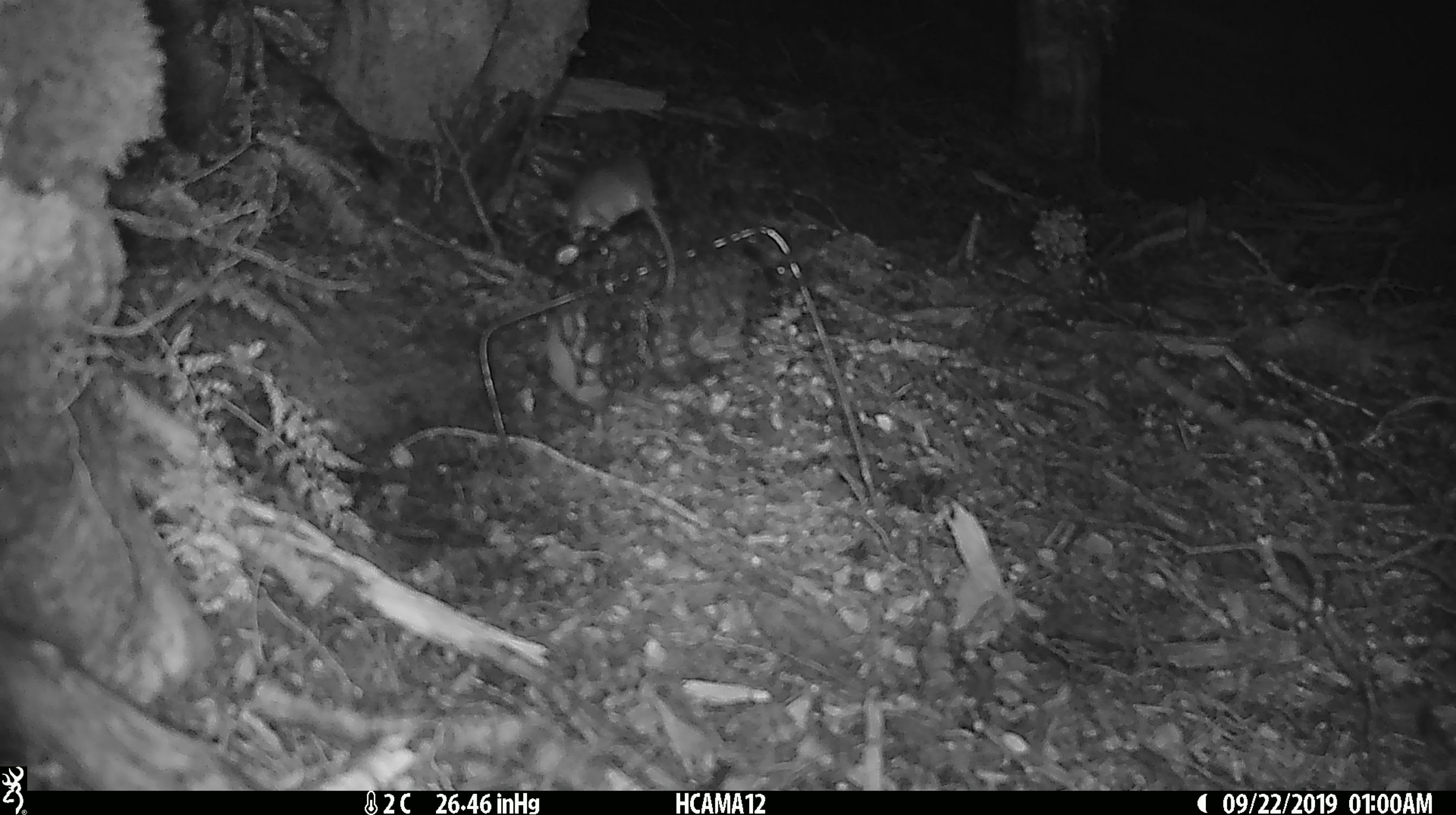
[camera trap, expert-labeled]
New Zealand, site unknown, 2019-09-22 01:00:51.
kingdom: Animalia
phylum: Chordata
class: Mammalia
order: Rodentia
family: Muridae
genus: Mus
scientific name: Mus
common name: mouse